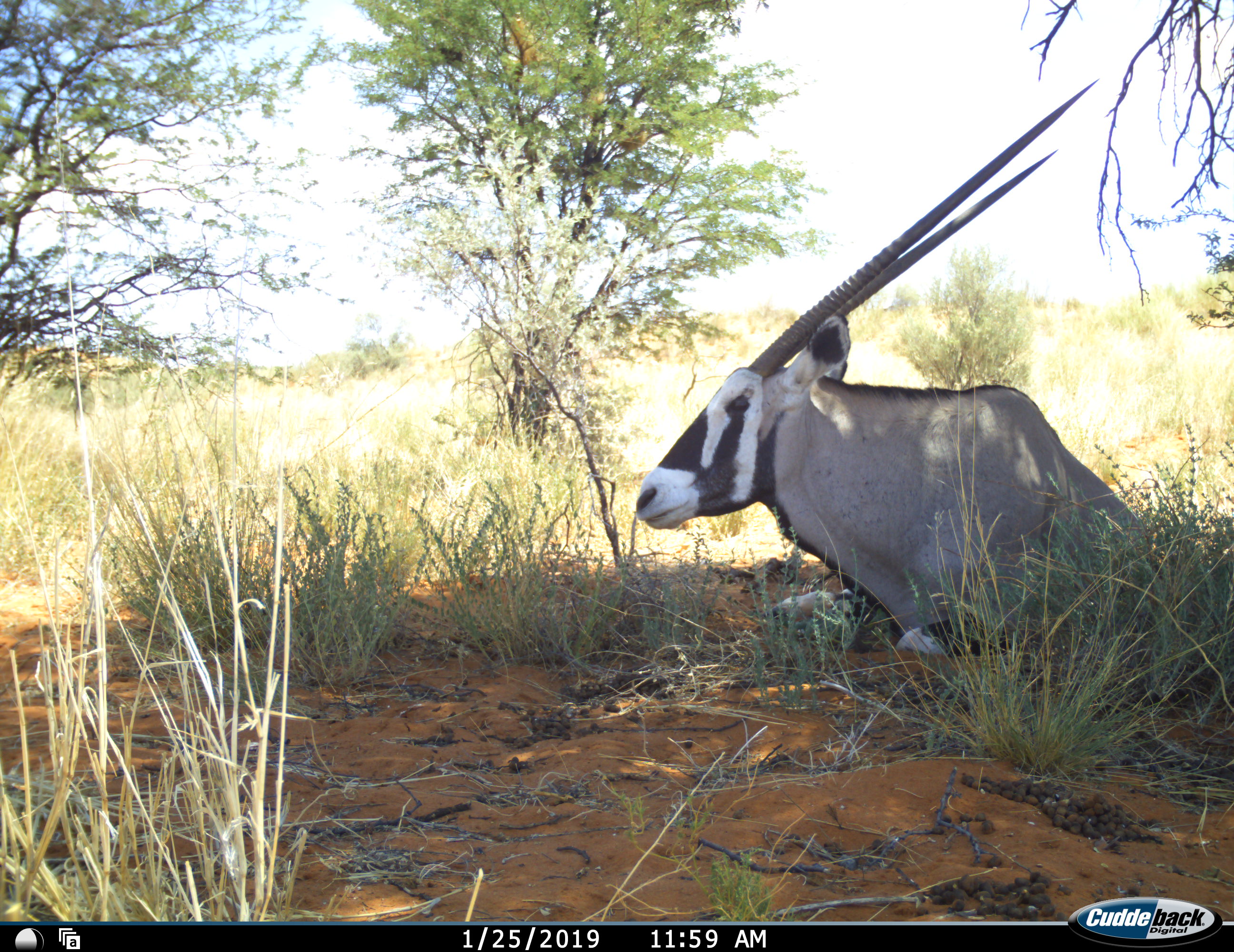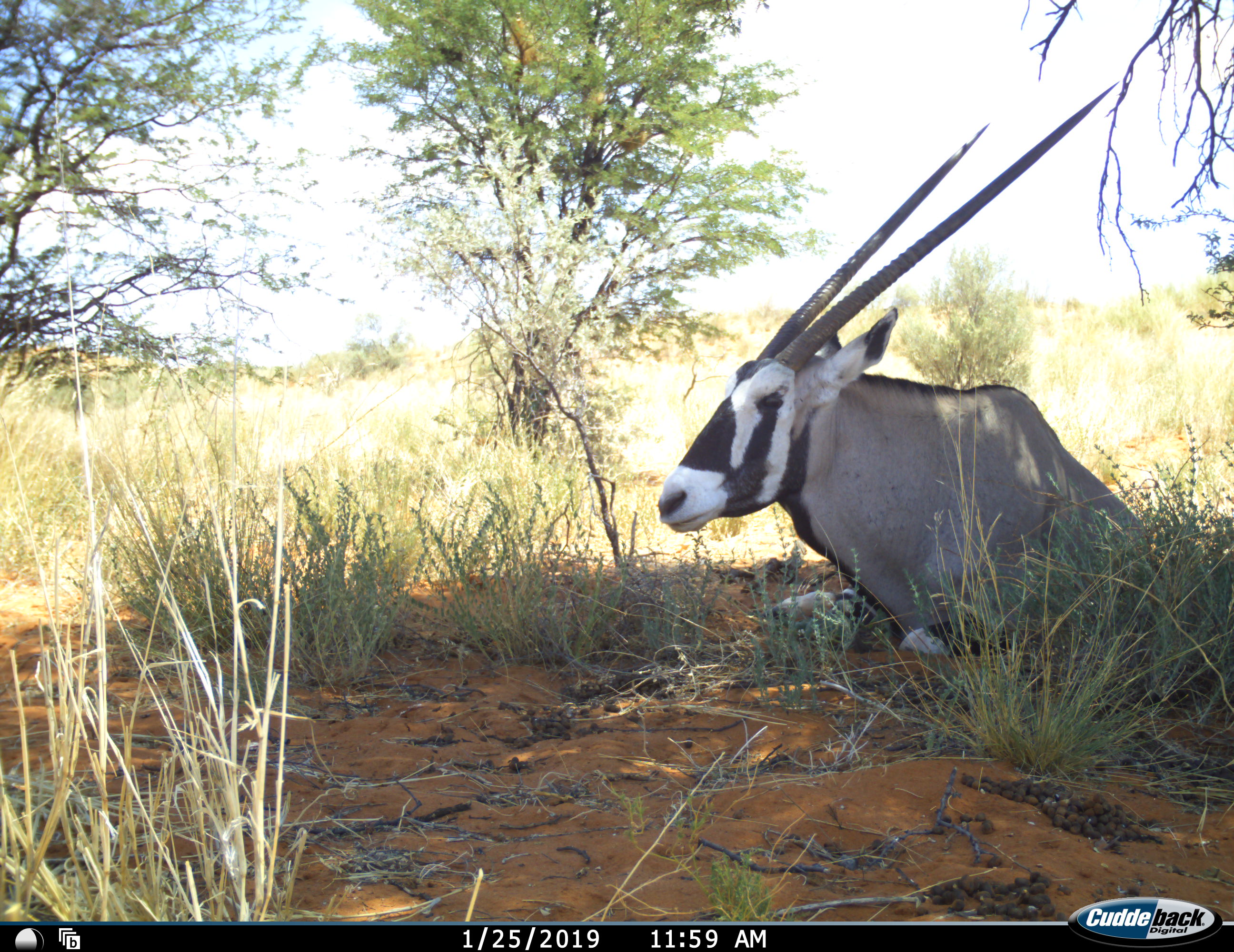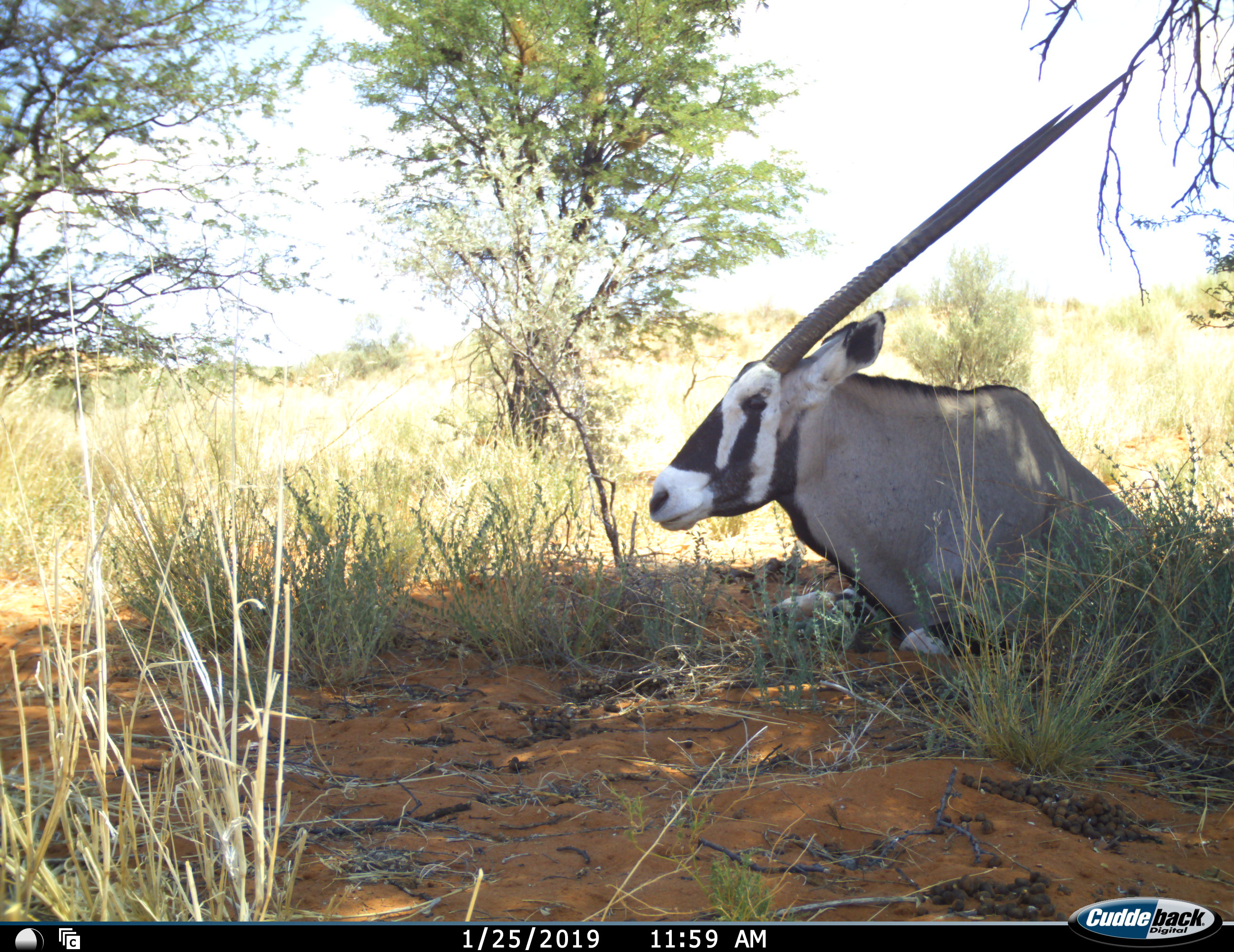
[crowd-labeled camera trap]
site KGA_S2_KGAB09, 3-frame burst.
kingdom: Animalia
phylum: Chordata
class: Mammalia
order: Artiodactyla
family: Bovidae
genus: Oryx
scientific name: Oryx gazella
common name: gemsbok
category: oryx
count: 1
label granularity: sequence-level